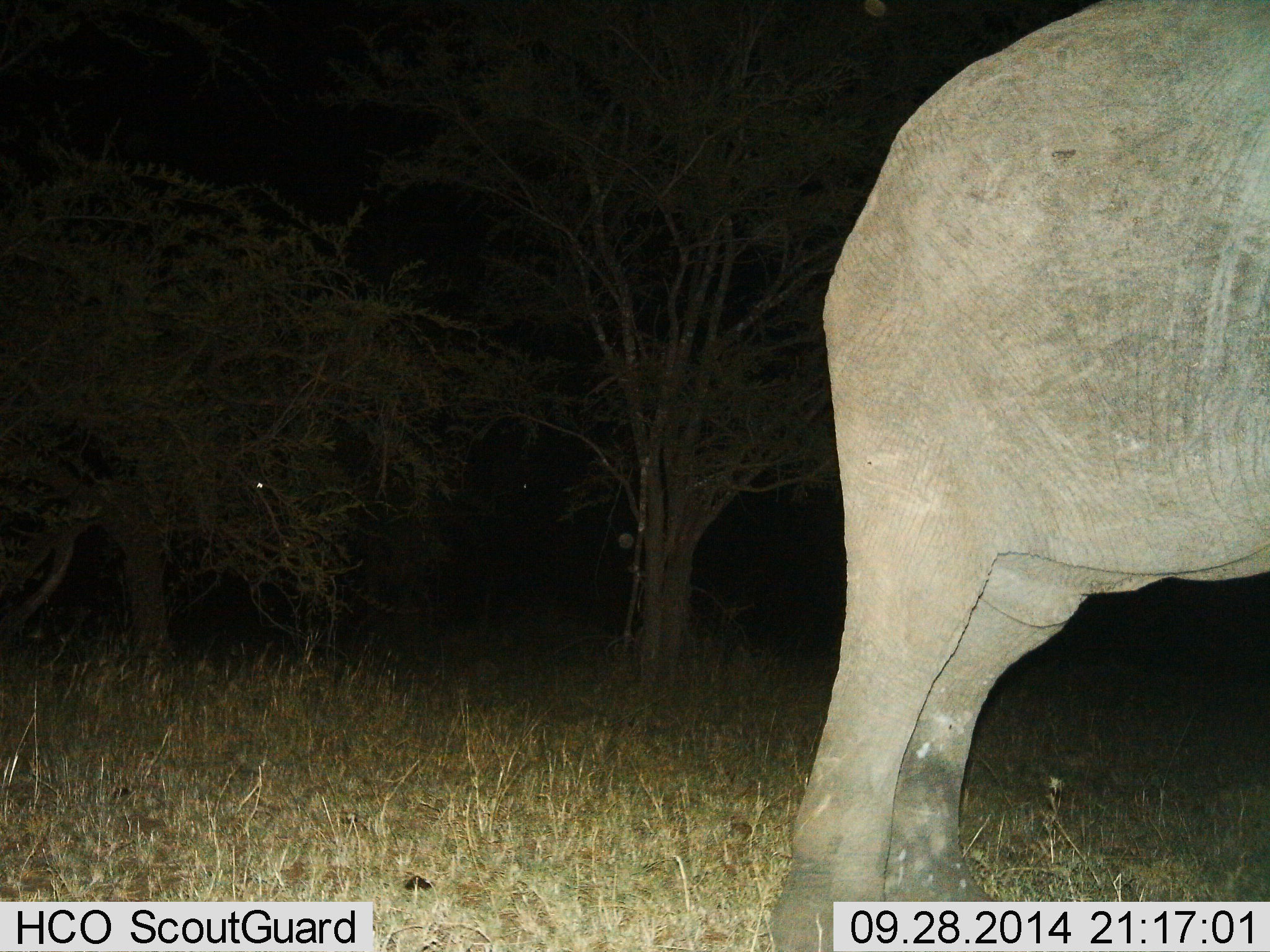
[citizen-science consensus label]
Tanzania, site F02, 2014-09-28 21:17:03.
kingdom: Animalia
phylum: Chordata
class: Mammalia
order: Proboscidea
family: Elephantidae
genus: Loxodonta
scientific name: Loxodonta africana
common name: african bush elephant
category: elephant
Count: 1.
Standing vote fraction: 100%.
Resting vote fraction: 0%.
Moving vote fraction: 0%.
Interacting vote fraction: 0%.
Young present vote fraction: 0%.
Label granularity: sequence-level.